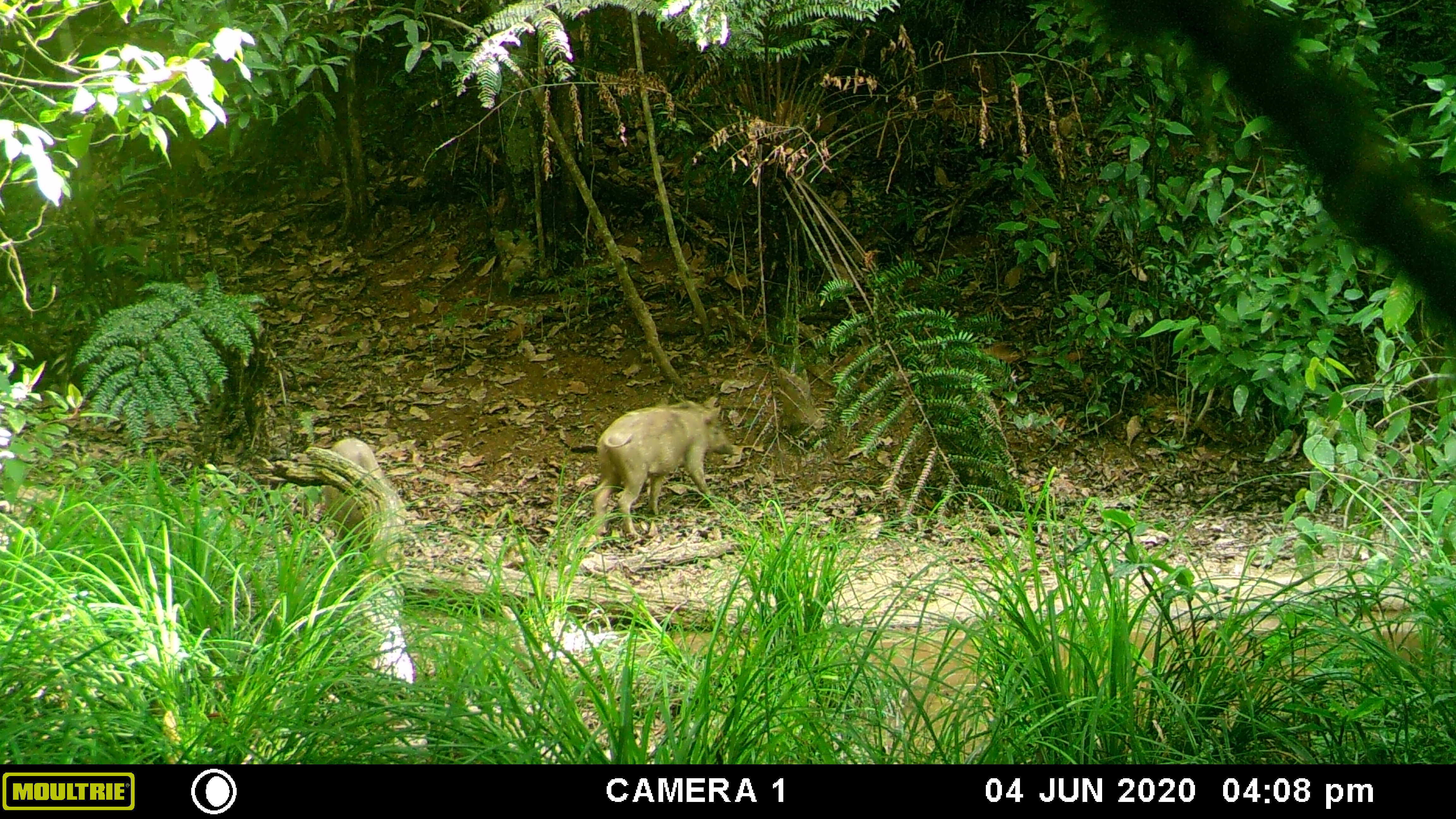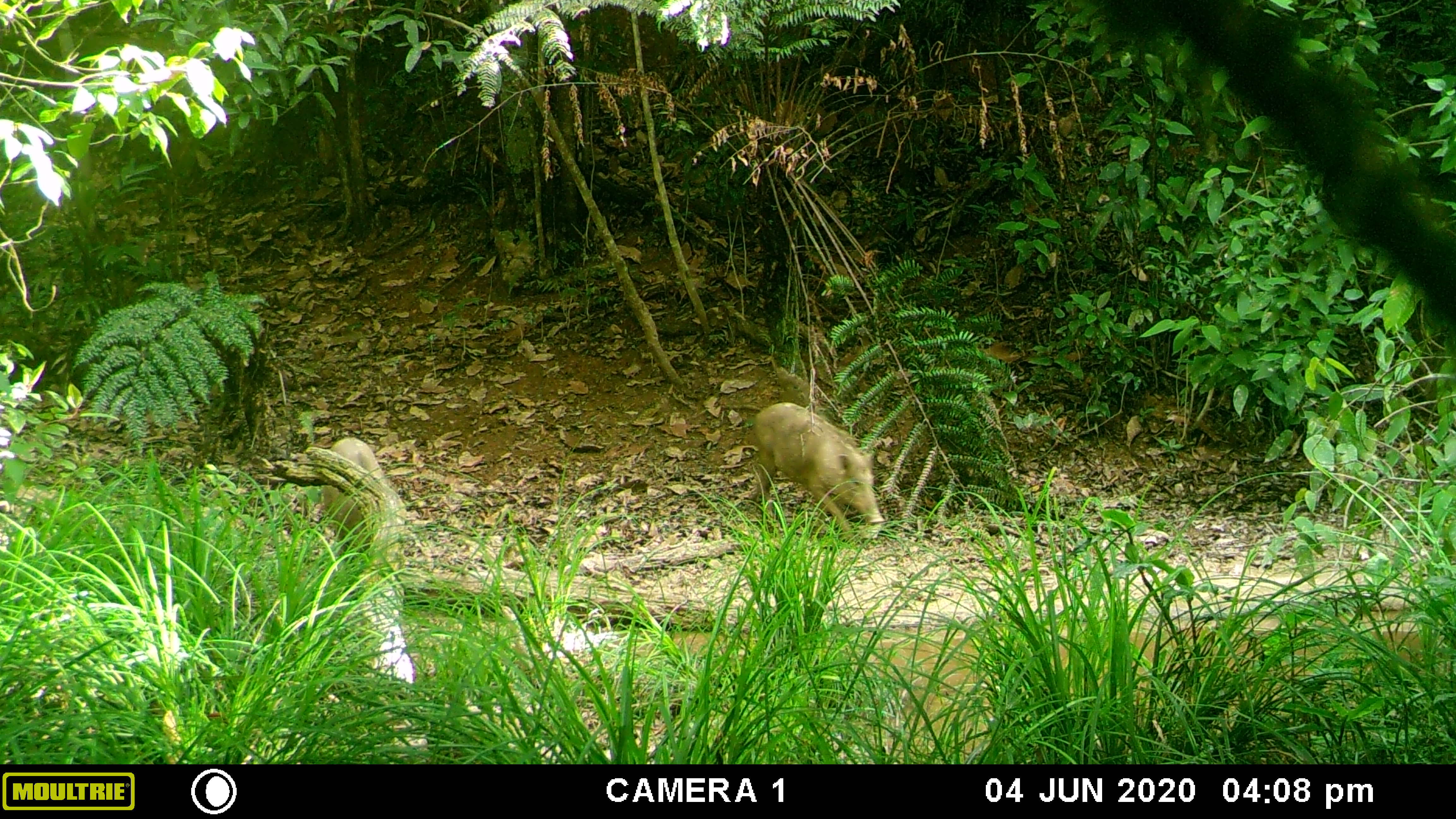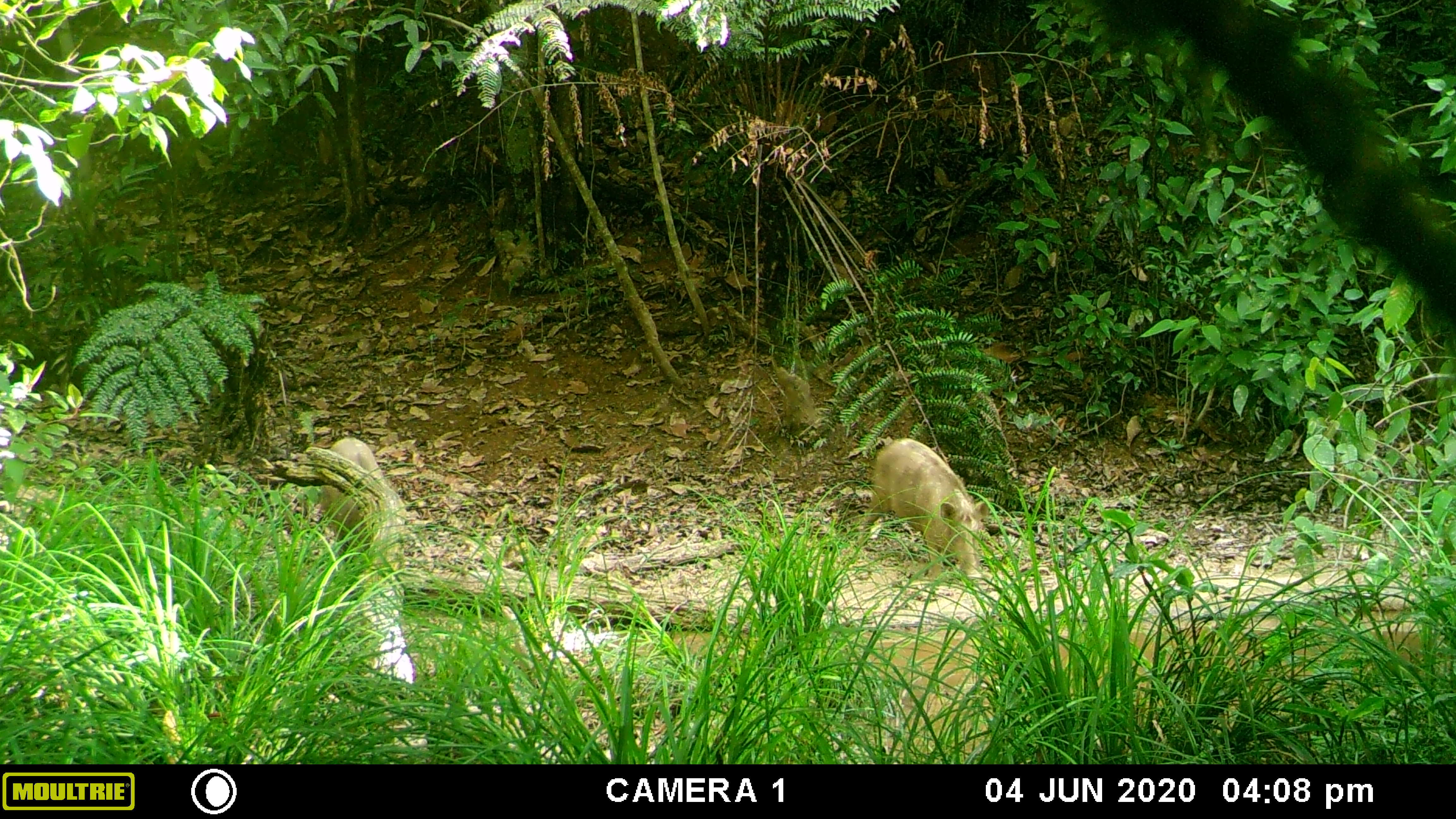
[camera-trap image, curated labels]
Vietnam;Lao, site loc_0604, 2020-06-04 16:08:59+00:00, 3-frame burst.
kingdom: Animalia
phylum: Chordata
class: Mammalia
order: Artiodactyla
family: Suidae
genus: Sus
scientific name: Sus scrofa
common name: eurasian wild pig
Eurasian wild pig (Sus scrofa). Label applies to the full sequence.